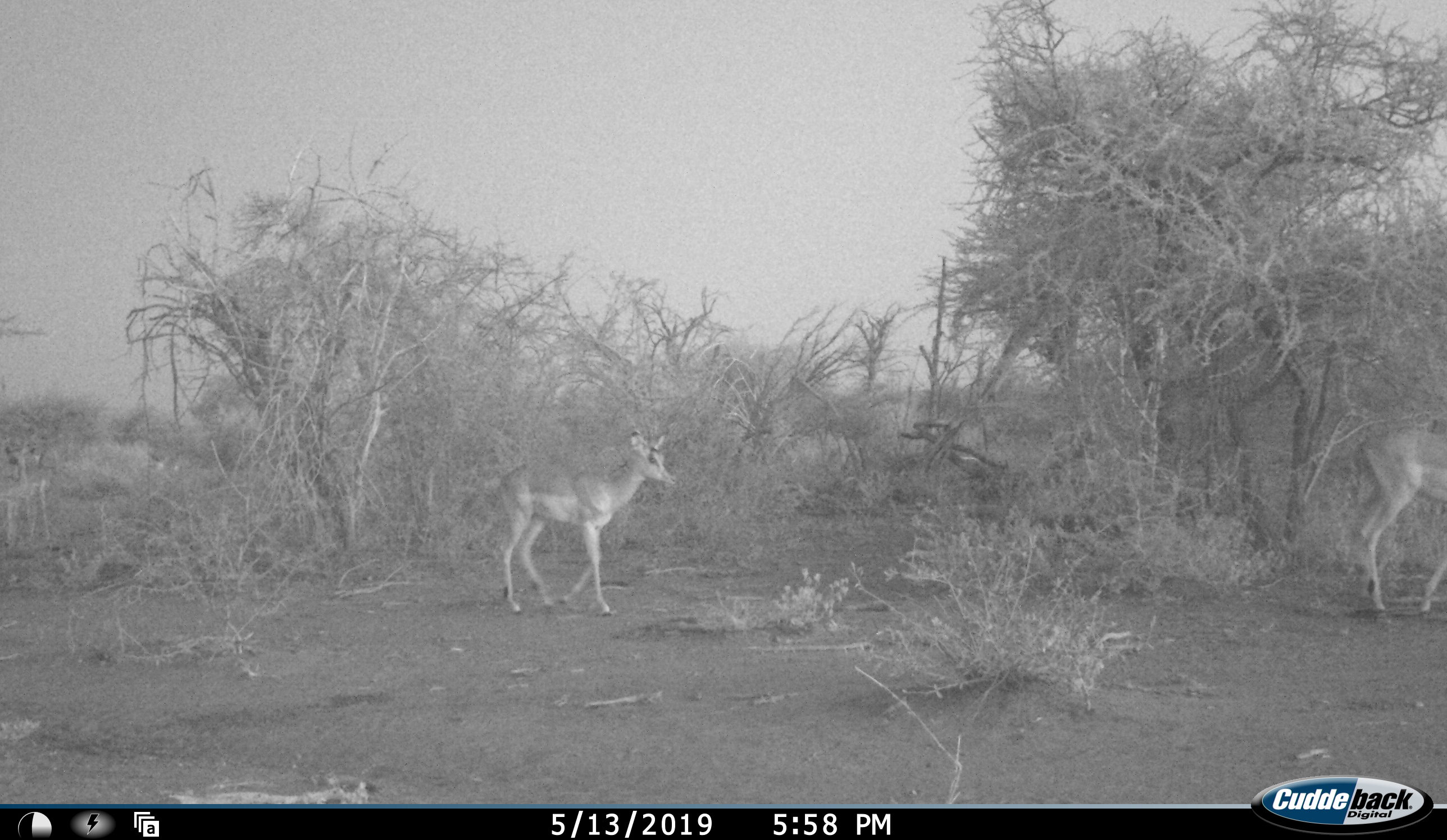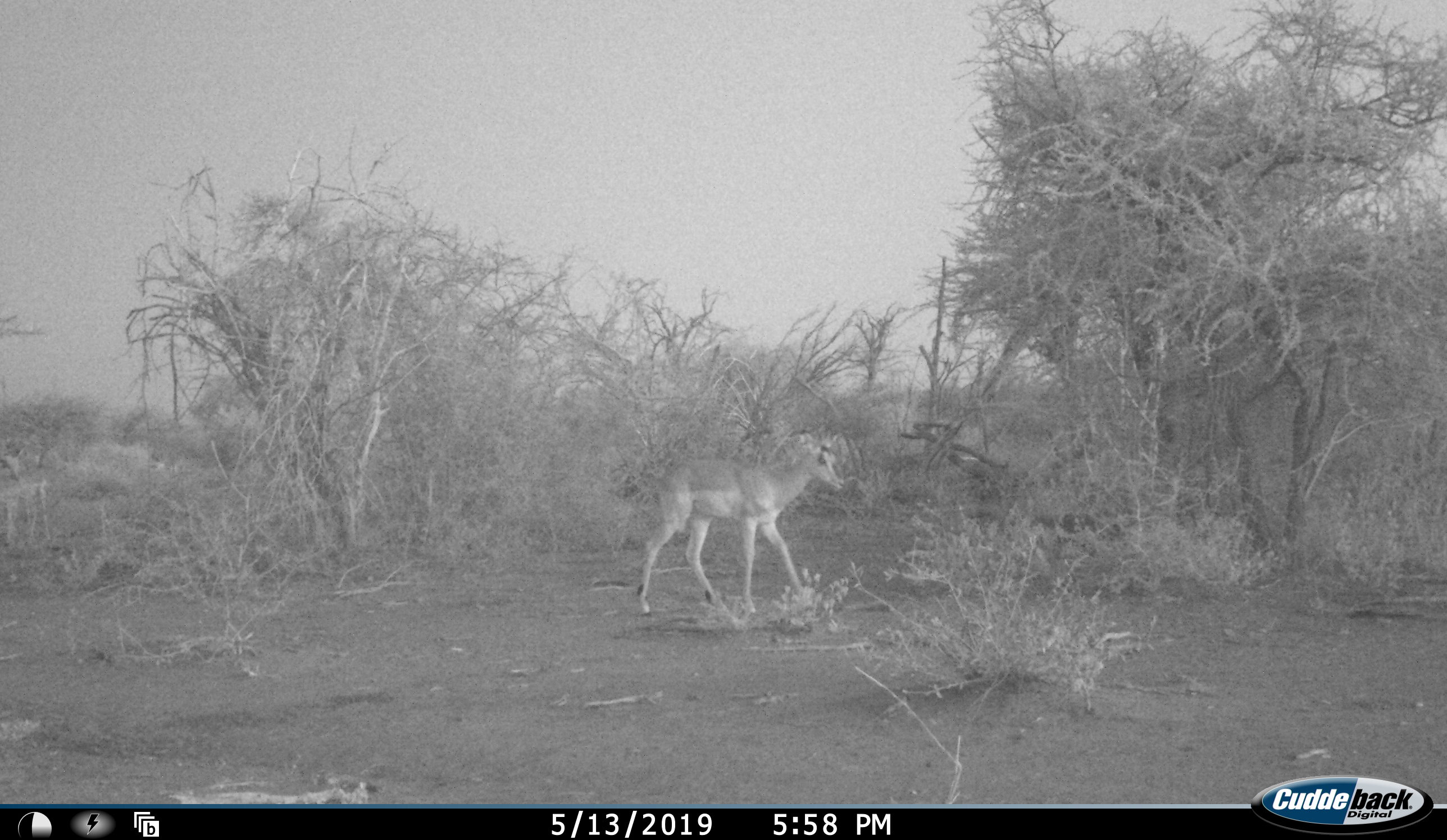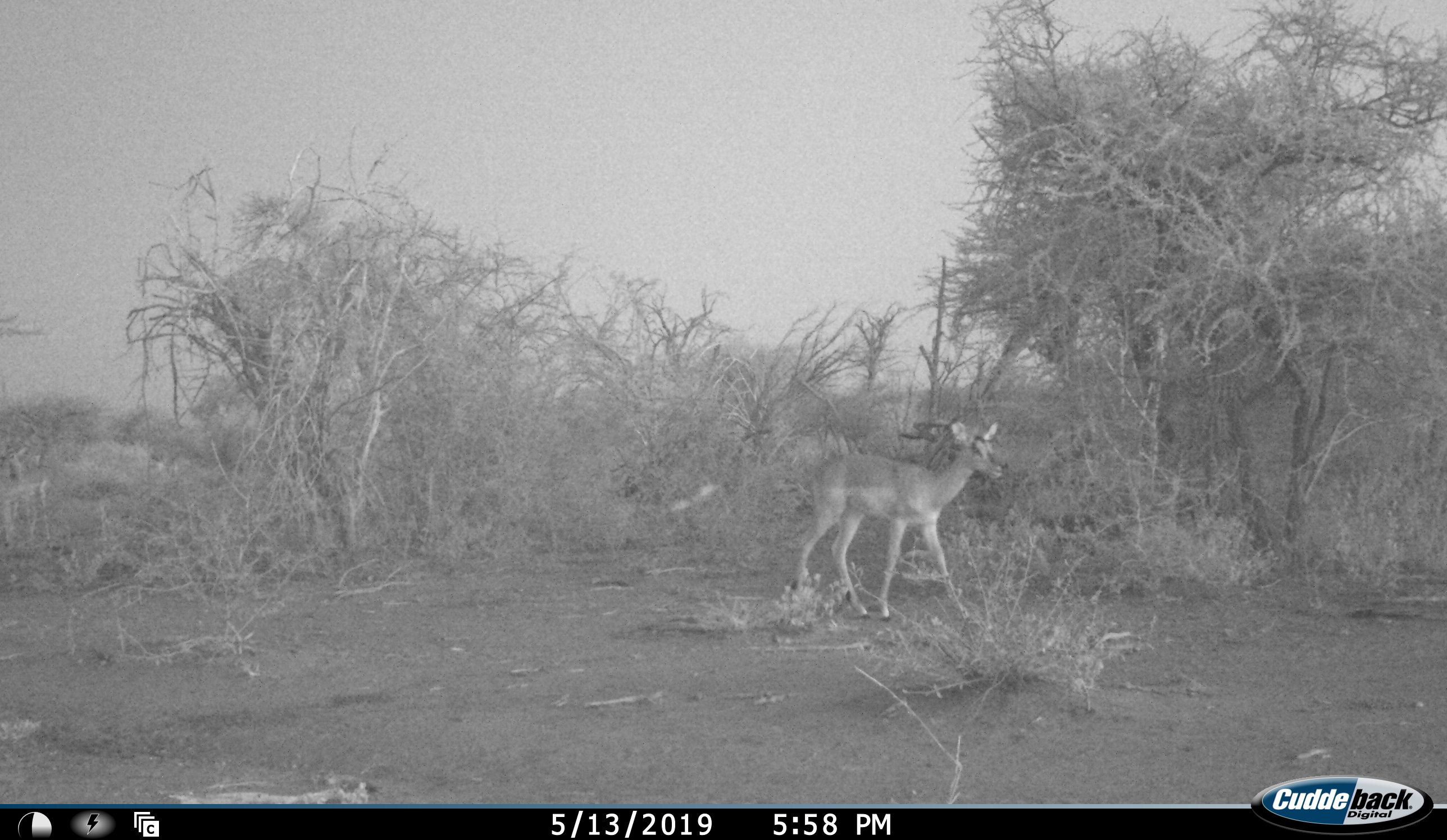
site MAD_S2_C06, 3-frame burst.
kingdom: Animalia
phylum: Chordata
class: Mammalia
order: Artiodactyla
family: Bovidae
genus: Aepyceros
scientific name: Aepyceros melampus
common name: impala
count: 2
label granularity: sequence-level